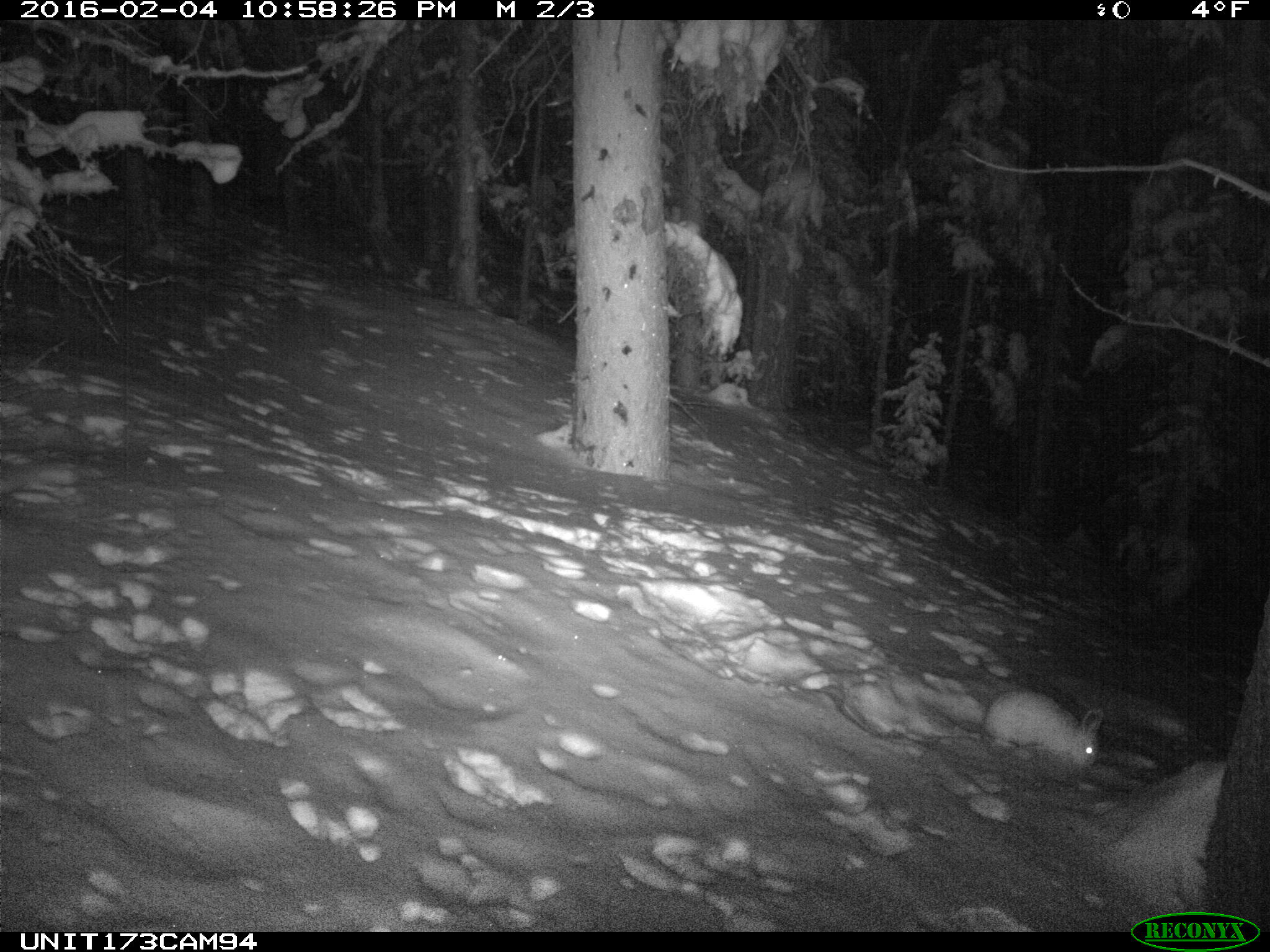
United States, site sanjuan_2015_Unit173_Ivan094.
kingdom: Animalia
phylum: Chordata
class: Mammalia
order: Lagomorpha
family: Leporidae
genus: Lepus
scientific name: Lepus americanus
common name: snowshoe hare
Lepus americanus (snowshoe hare).